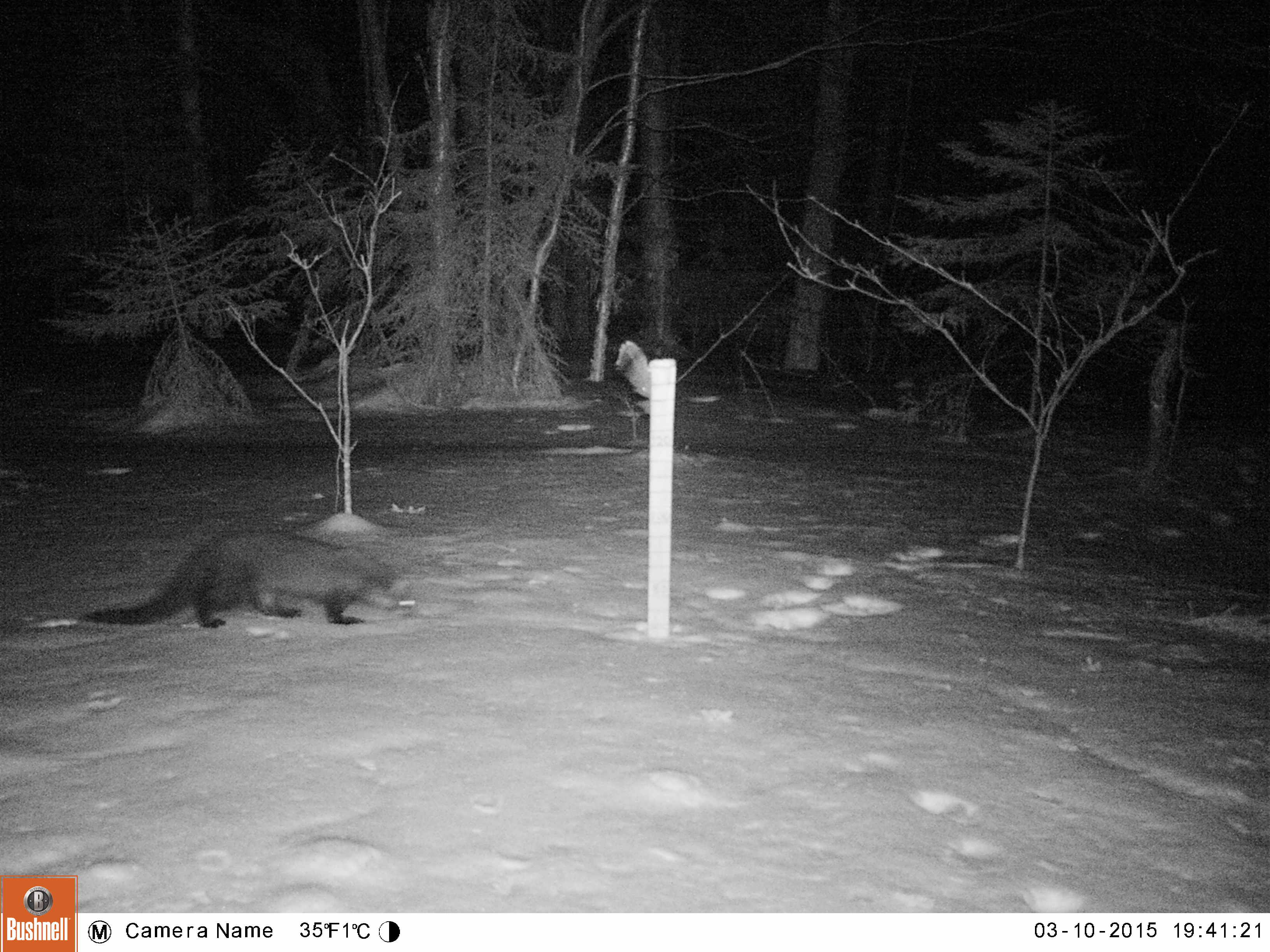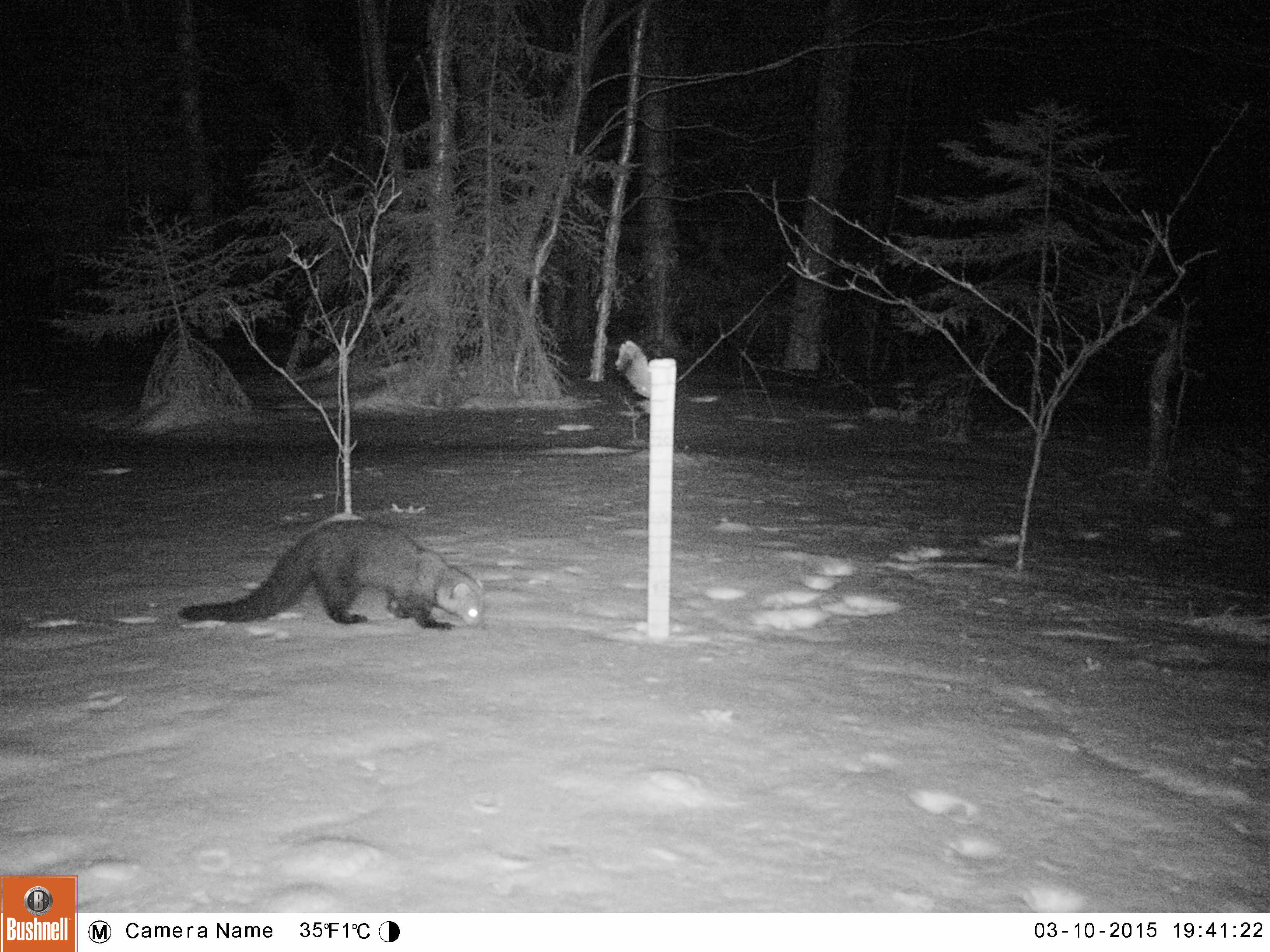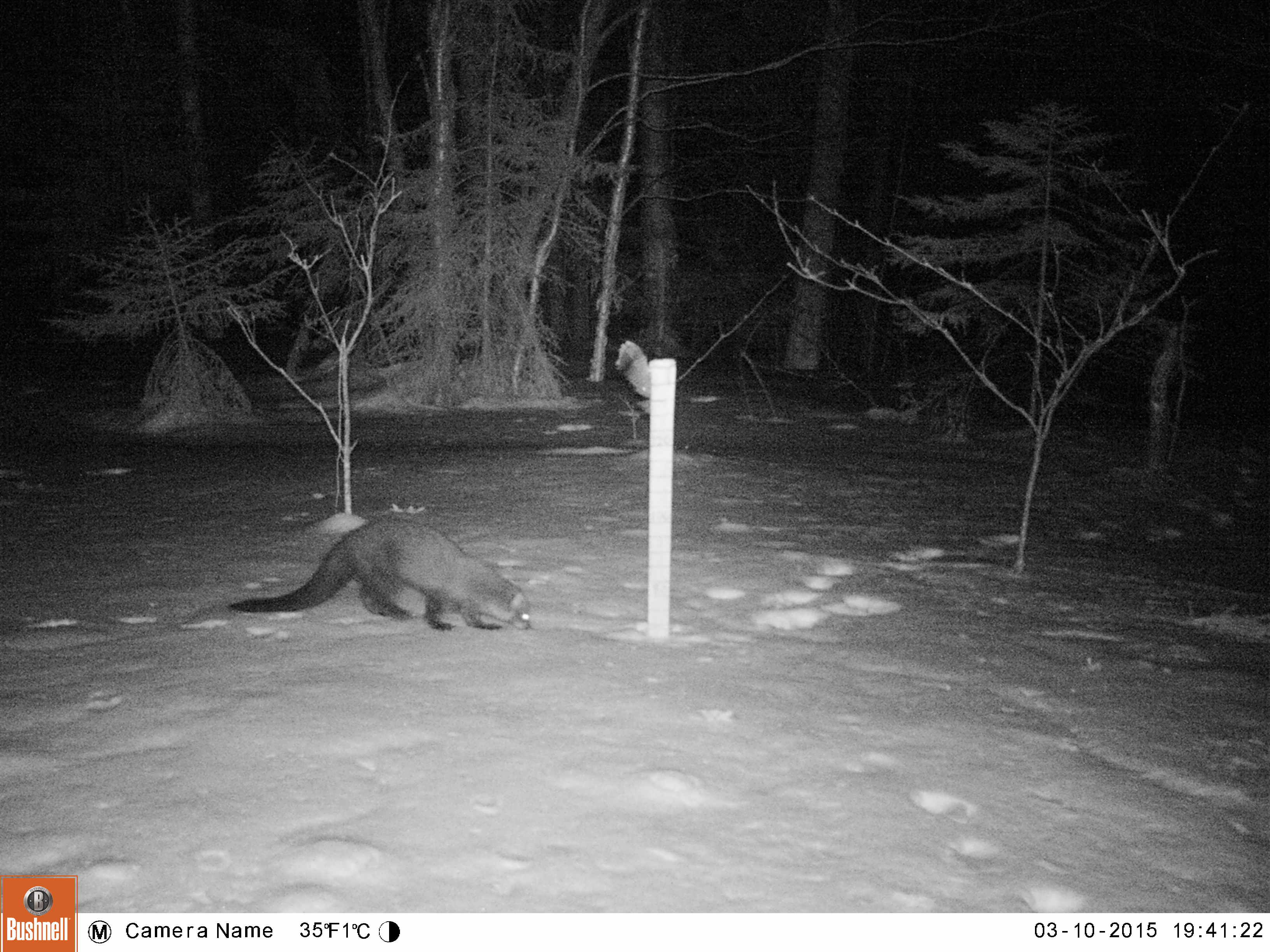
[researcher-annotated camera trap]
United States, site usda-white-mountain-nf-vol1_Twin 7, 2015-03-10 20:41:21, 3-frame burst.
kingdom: Animalia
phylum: Chordata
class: Mammalia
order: Carnivora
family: Mustelidae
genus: Pekania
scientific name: Pekania pennanti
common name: fisher